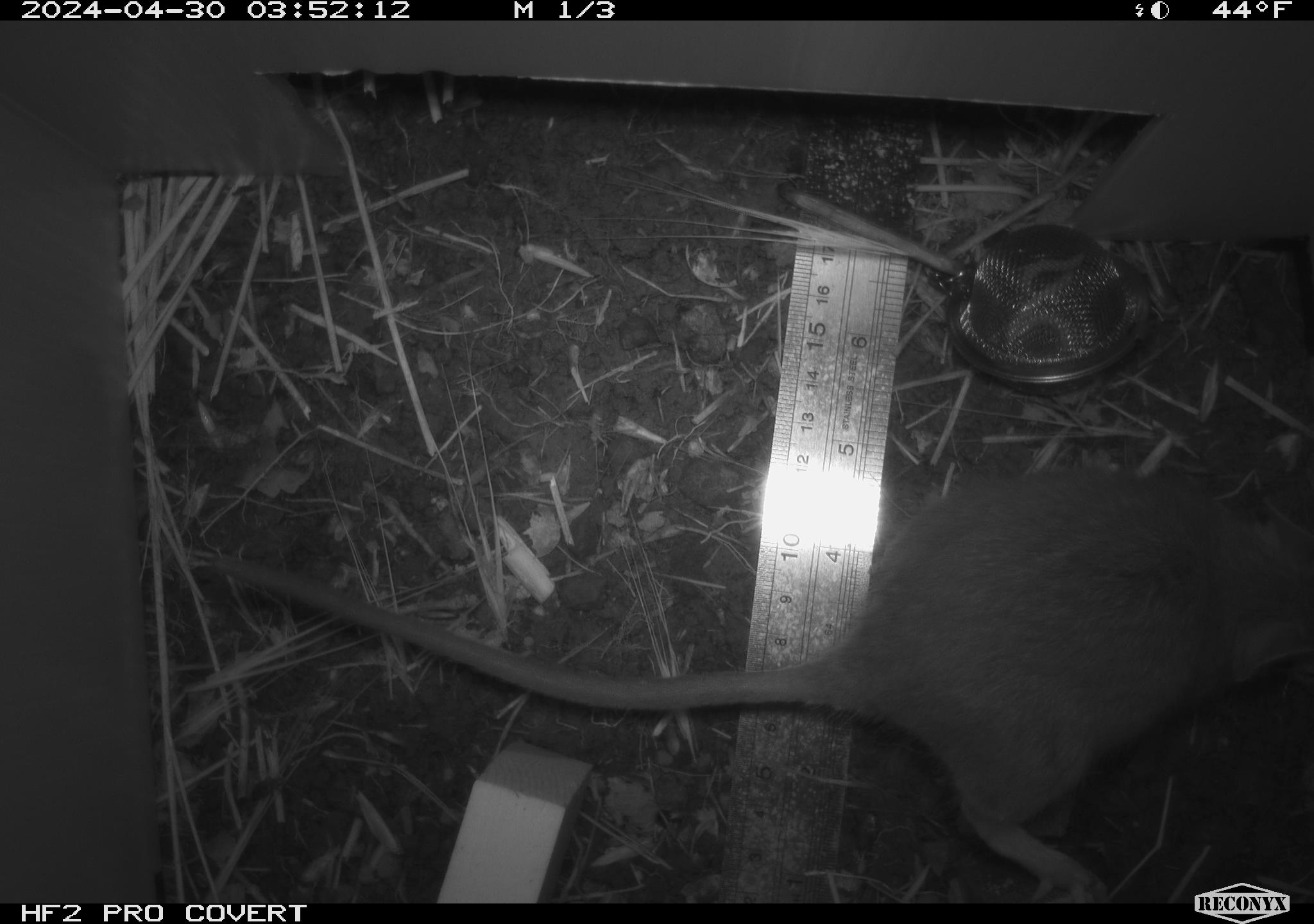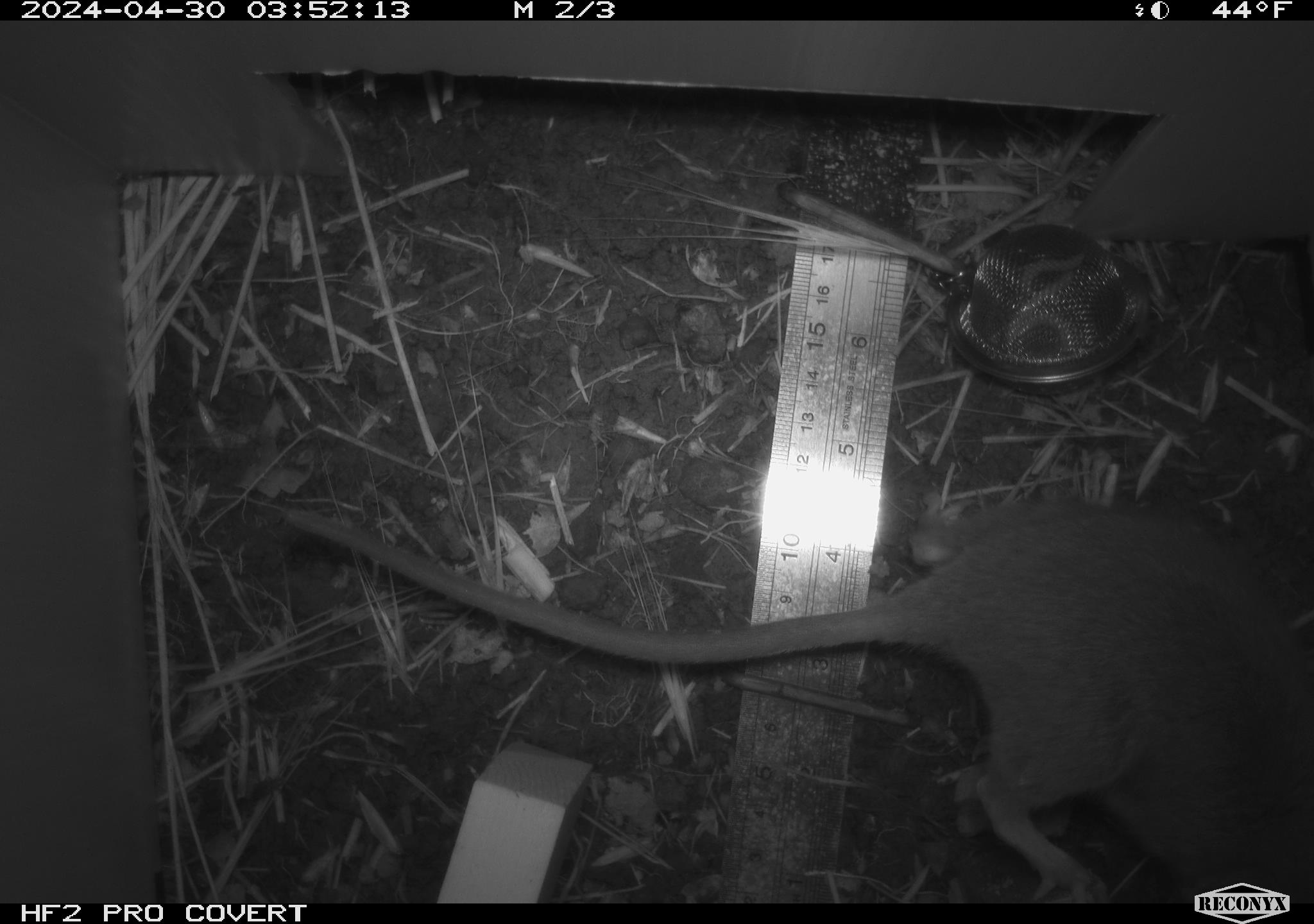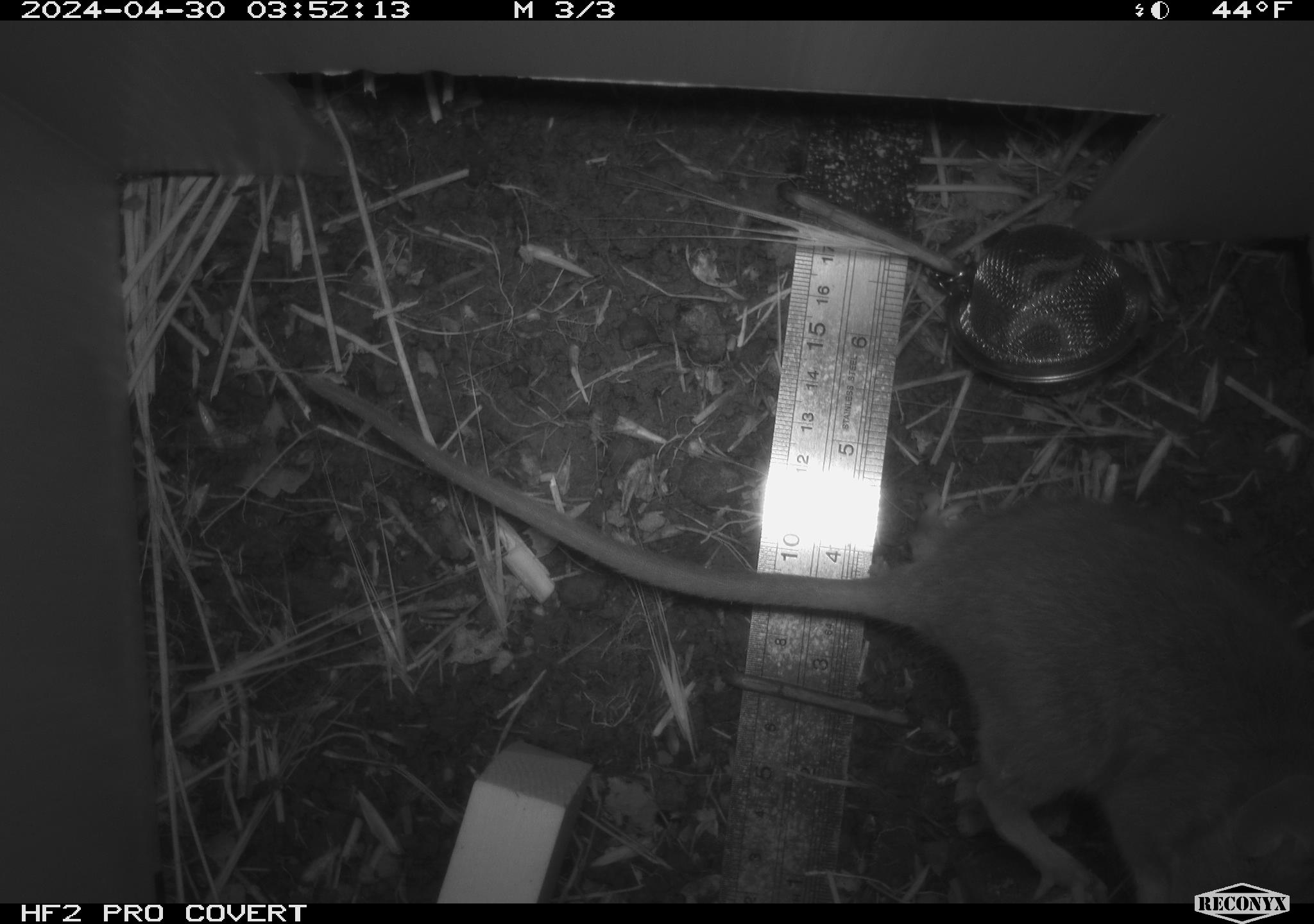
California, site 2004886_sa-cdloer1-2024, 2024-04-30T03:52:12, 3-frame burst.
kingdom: Animalia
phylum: Chordata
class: Mammalia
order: Rodentia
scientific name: Rodentia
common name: woodrat or rat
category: woodrat or rat species